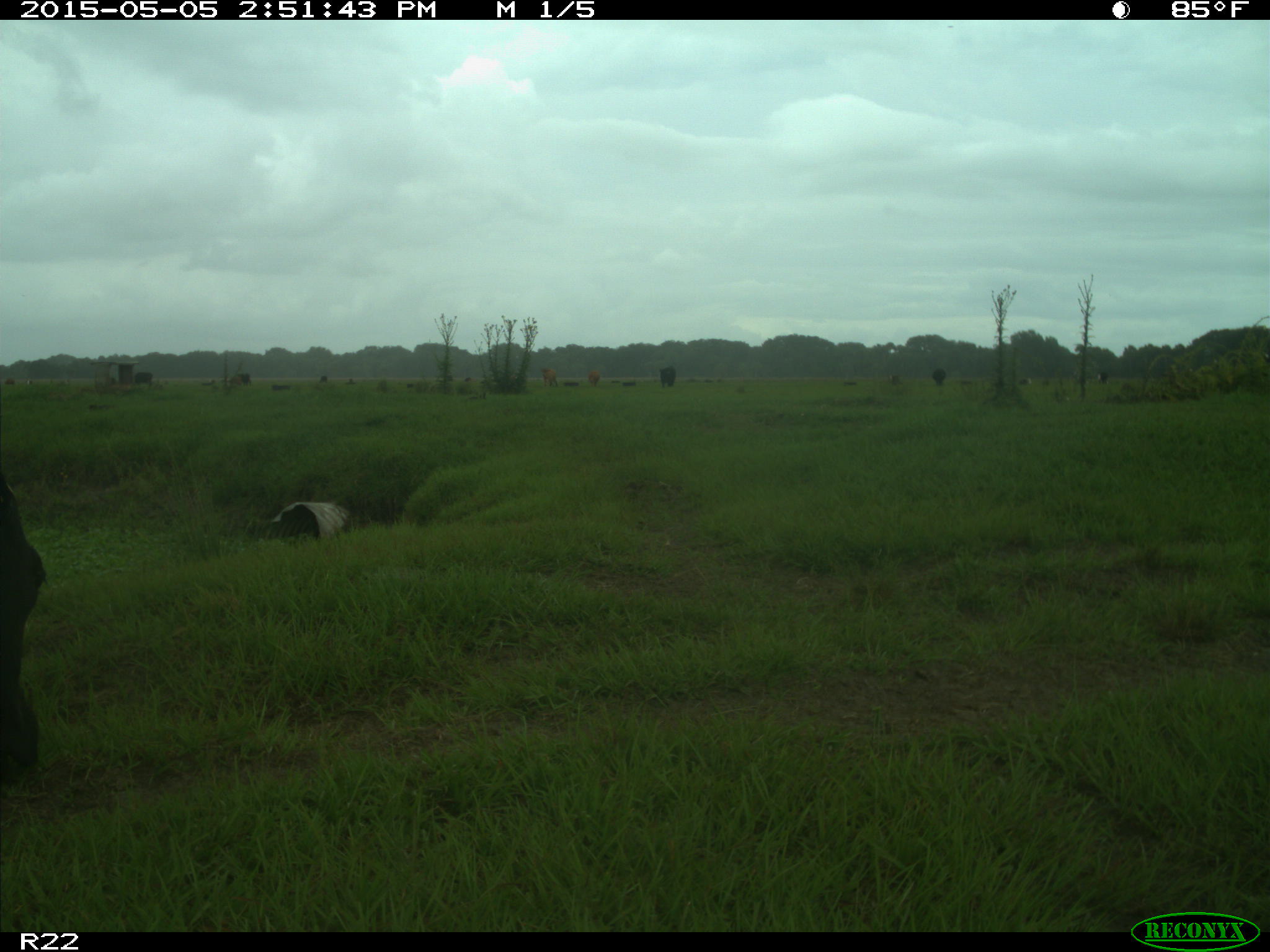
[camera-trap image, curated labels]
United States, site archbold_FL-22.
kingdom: Animalia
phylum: Chordata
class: Mammalia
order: Artiodactyla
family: Bovidae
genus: Bos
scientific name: Bos taurus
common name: domestic cow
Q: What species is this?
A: Bos taurus (domestic cow).